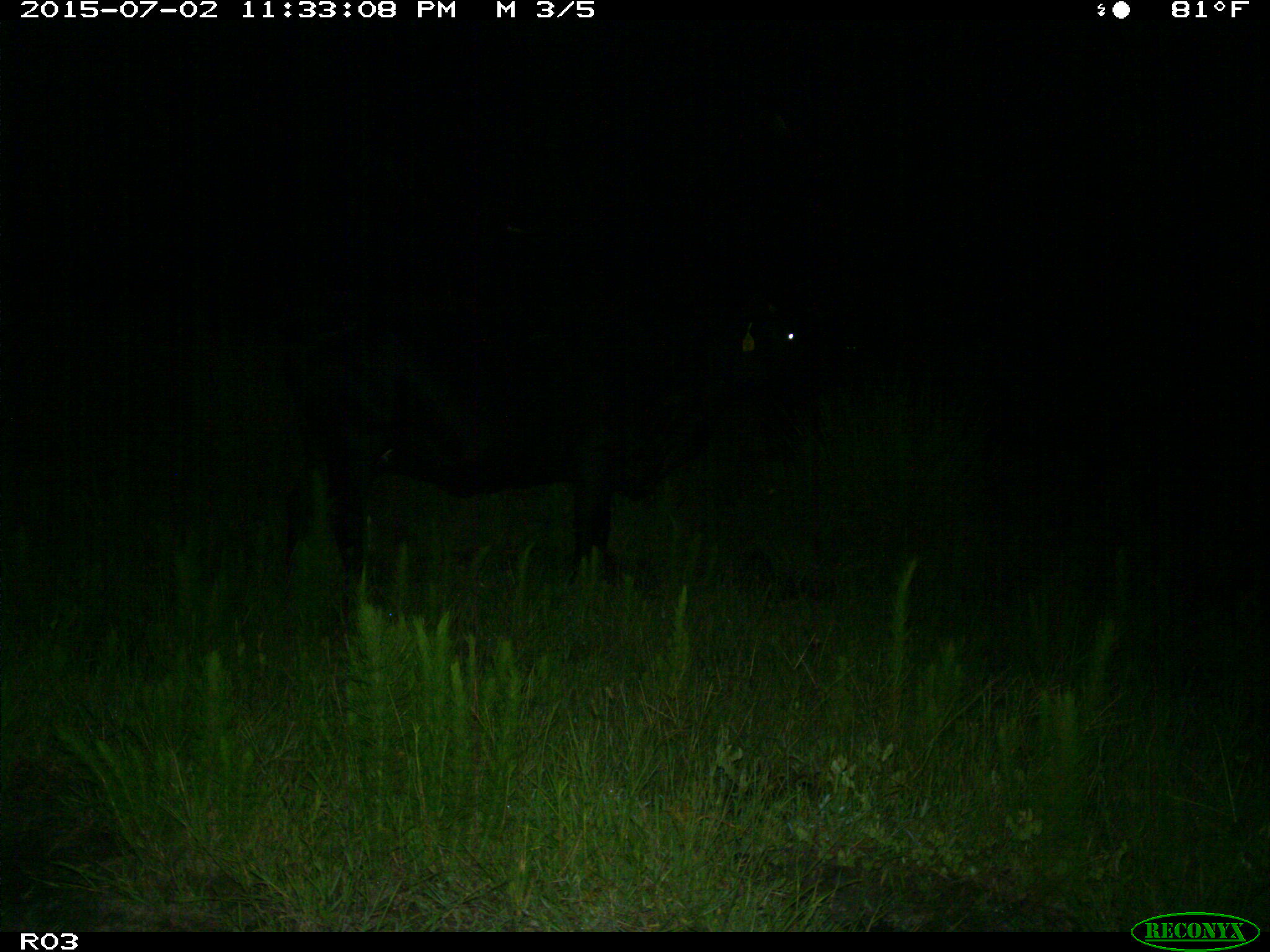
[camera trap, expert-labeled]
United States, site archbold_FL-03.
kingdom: Animalia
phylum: Chordata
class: Mammalia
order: Artiodactyla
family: Bovidae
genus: Bos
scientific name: Bos taurus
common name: domestic cow